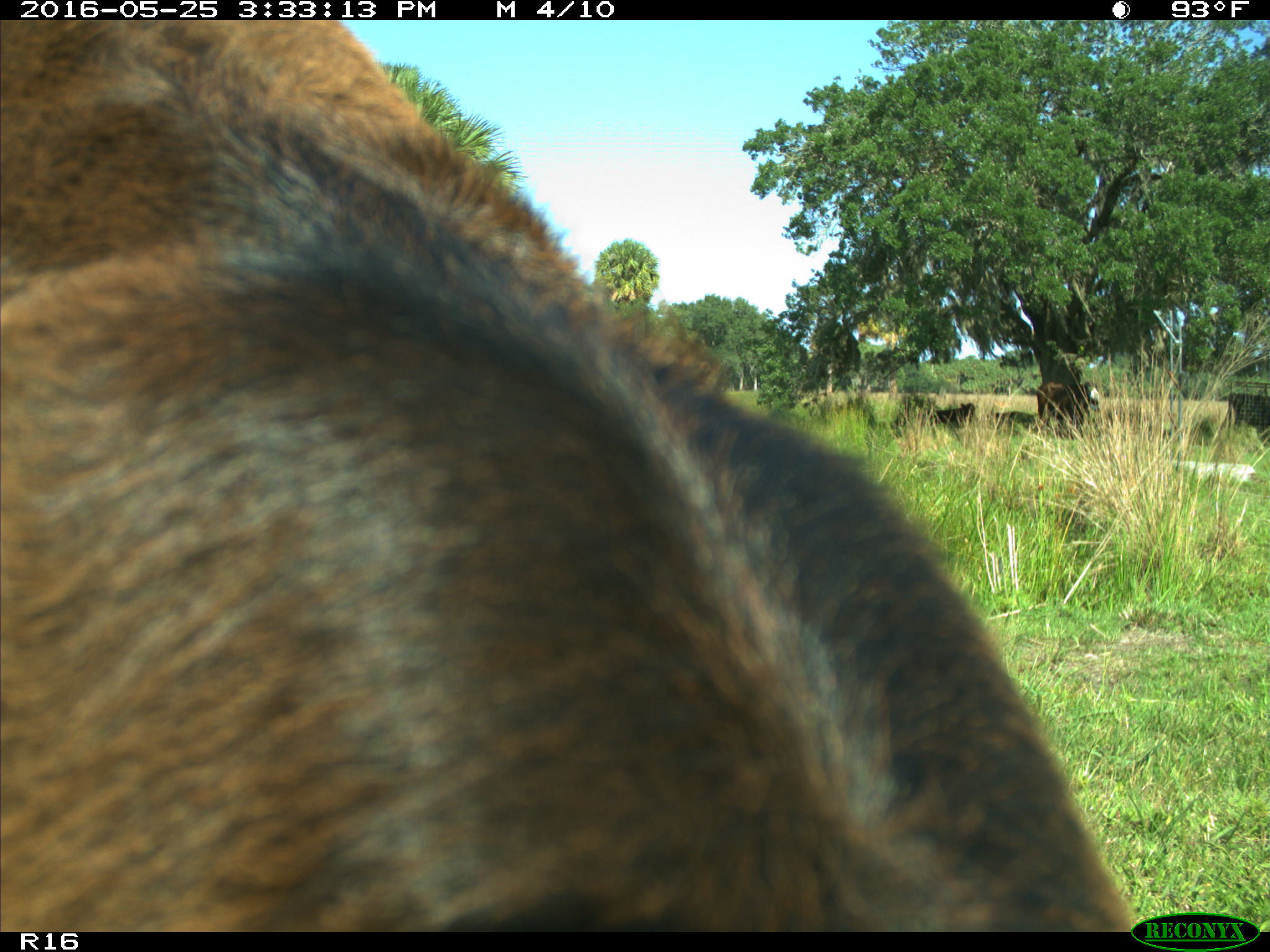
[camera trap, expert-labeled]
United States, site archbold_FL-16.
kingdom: Animalia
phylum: Chordata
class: Mammalia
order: Artiodactyla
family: Bovidae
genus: Bos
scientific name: Bos taurus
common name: domestic cow